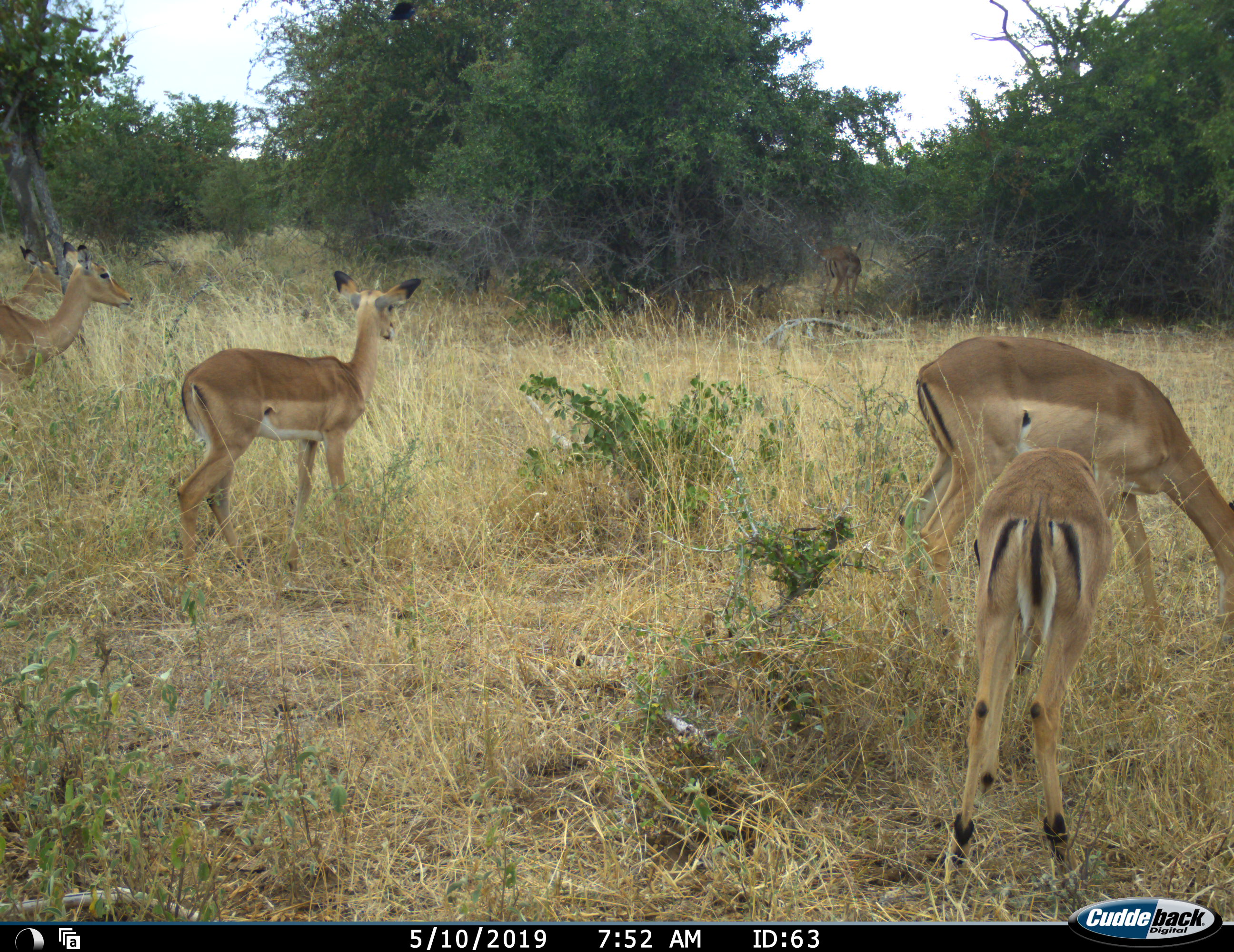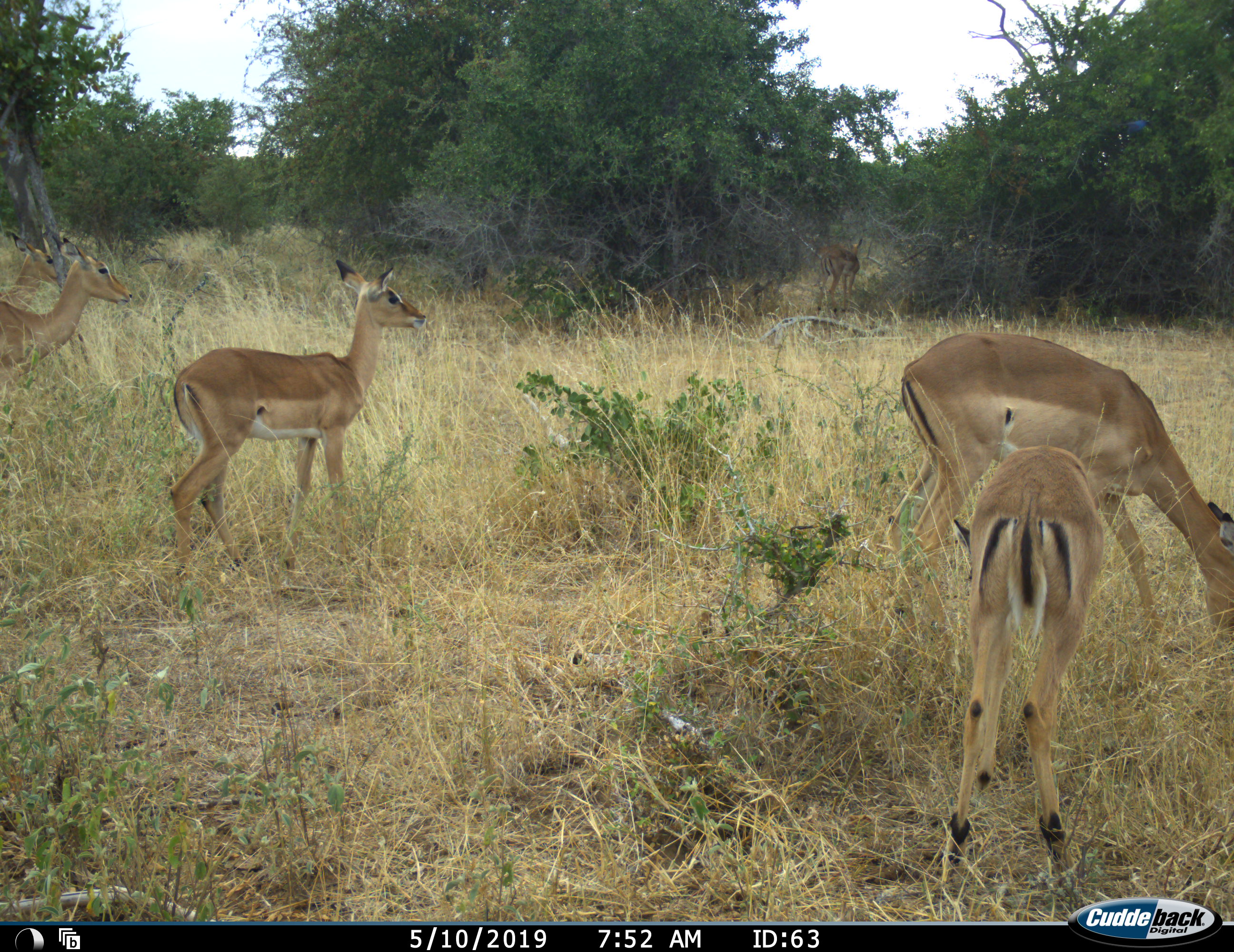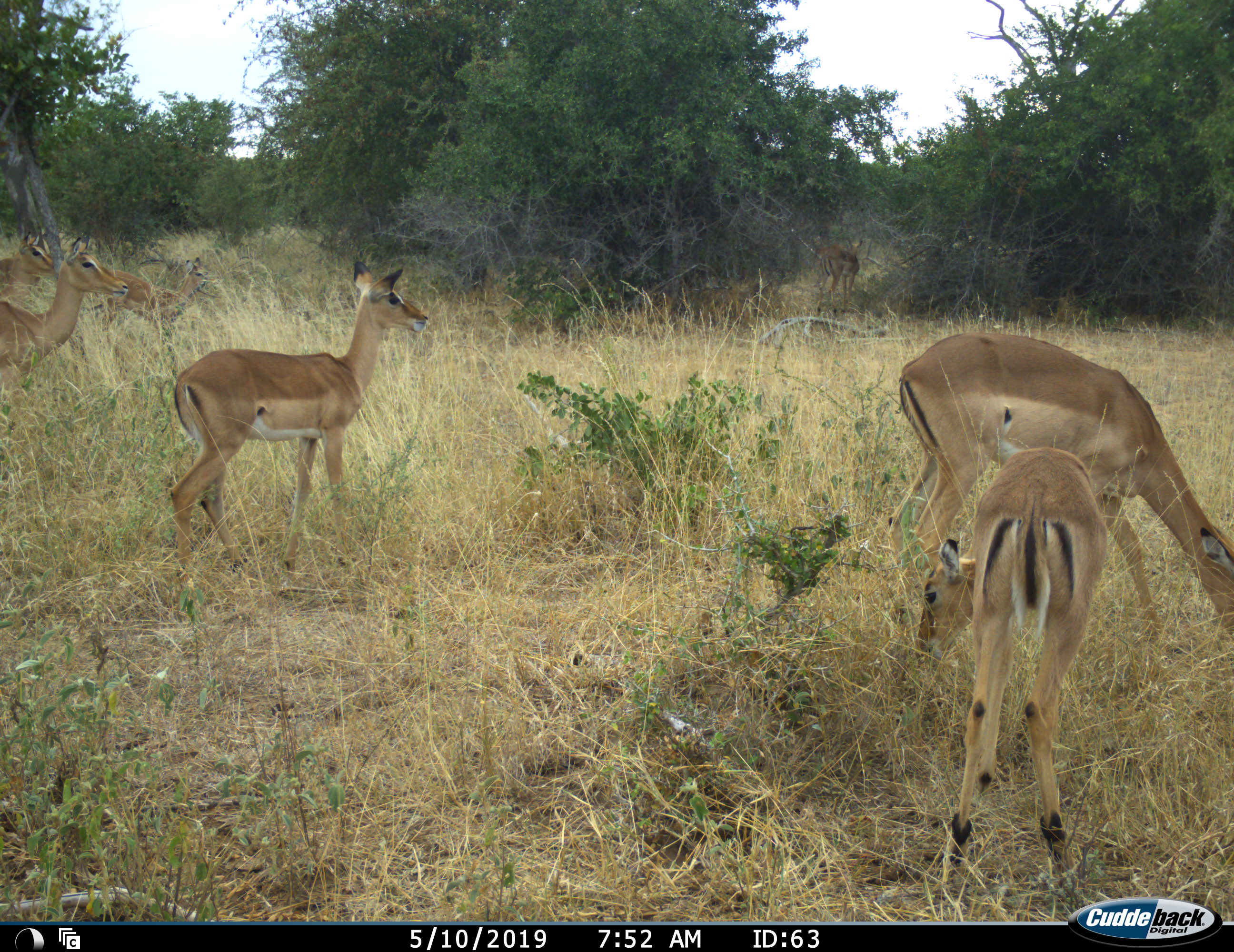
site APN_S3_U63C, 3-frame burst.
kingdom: Animalia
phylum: Chordata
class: Mammalia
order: Artiodactyla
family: Bovidae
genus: Aepyceros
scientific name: Aepyceros melampus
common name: impala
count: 7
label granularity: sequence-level